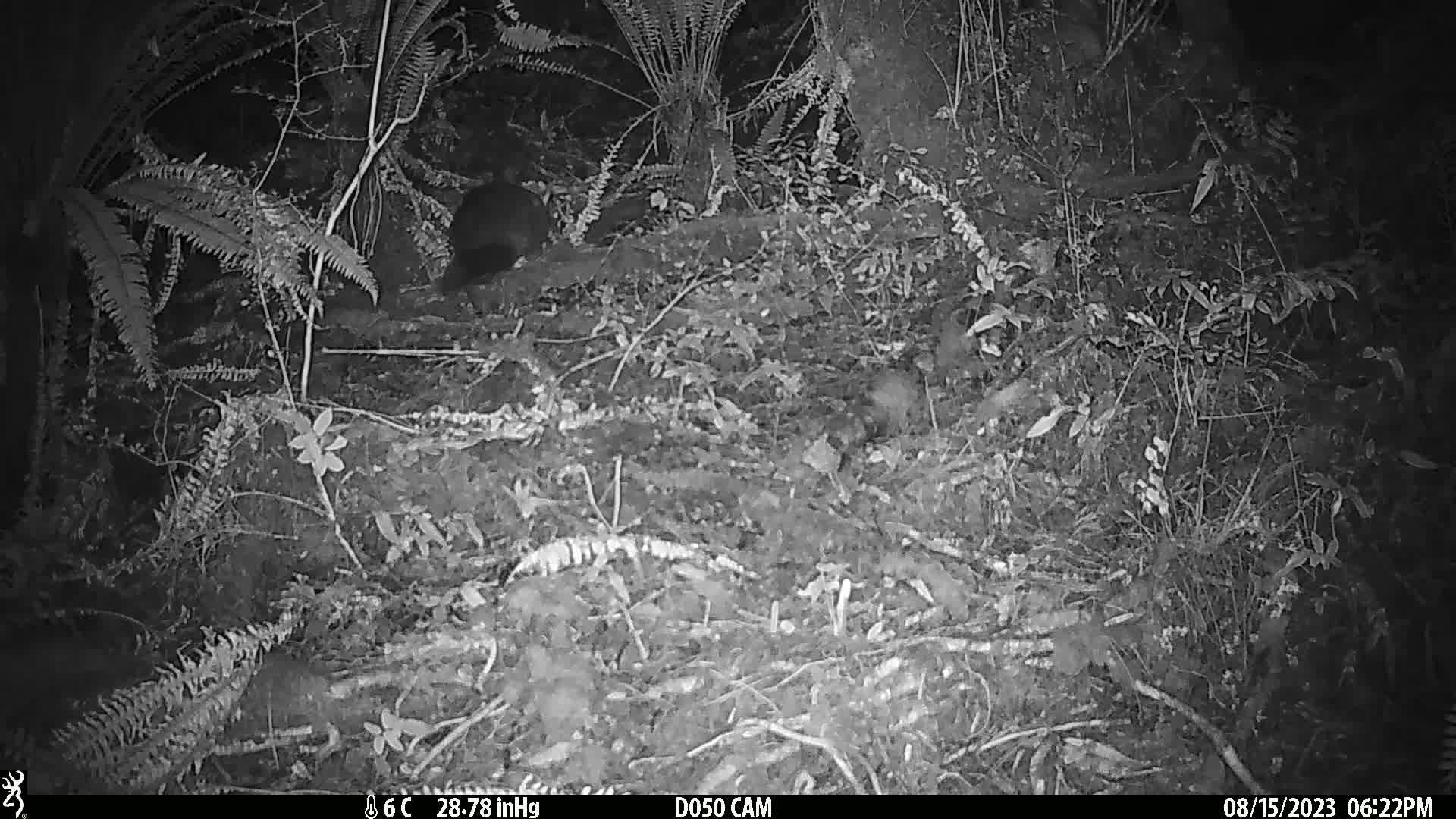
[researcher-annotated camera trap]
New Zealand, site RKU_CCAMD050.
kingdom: Animalia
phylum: Chordata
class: Mammalia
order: Diprotodontia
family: Phalangeridae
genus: Trichosurus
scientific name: Trichosurus vulpecula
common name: common brushtail possum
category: possum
Possum (common brushtail possum) (Trichosurus vulpecula).